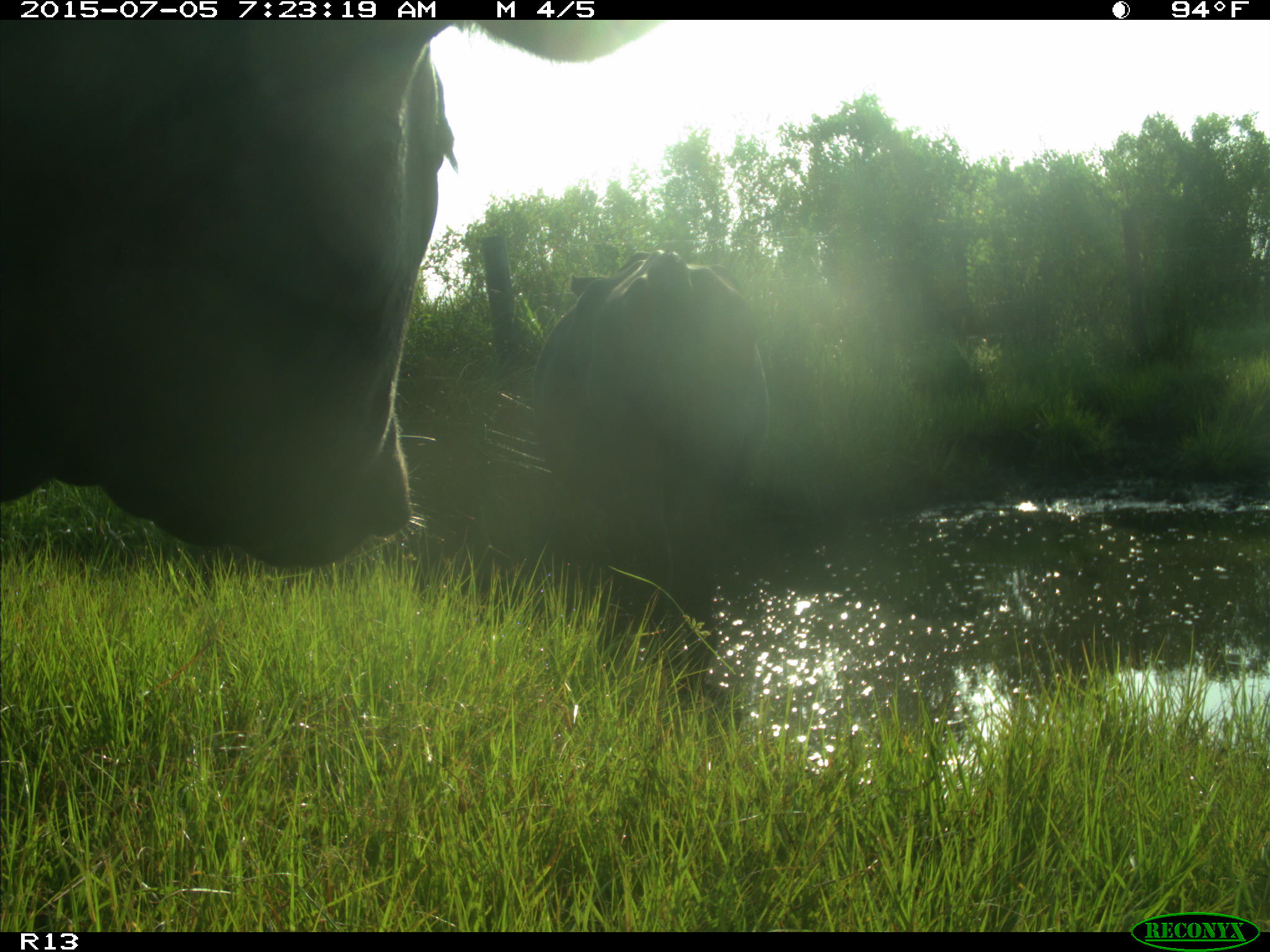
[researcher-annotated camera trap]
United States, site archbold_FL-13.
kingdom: Animalia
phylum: Chordata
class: Mammalia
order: Artiodactyla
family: Bovidae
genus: Bos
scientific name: Bos taurus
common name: domestic cow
Bos taurus (domestic cow).